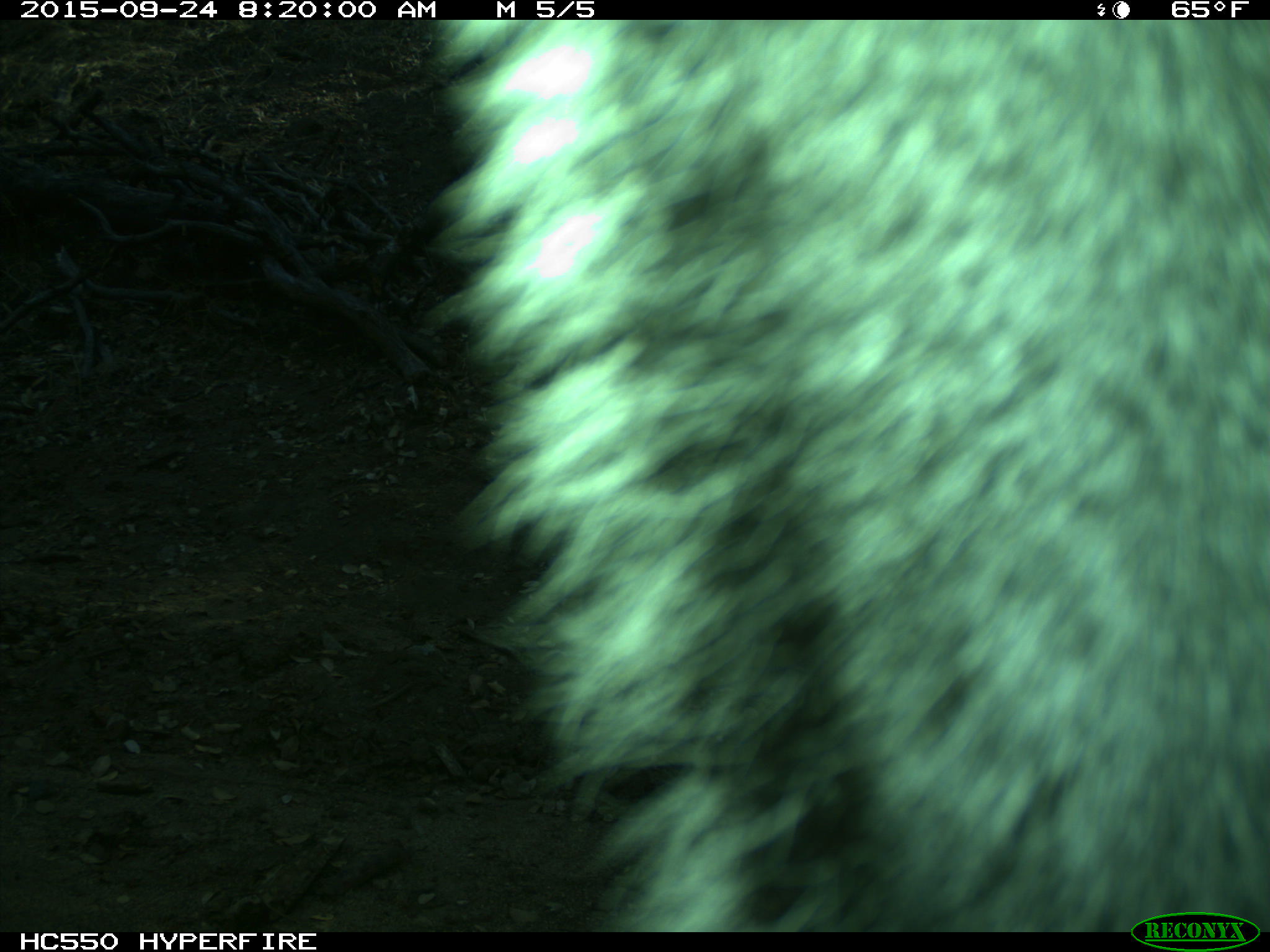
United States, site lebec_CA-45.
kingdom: Animalia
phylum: Chordata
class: Mammalia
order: Rodentia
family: Sciuridae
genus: Sciurus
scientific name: Sciurus carolinensis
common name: eastern gray squirrel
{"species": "Sciurus carolinensis (eastern gray squirrel)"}